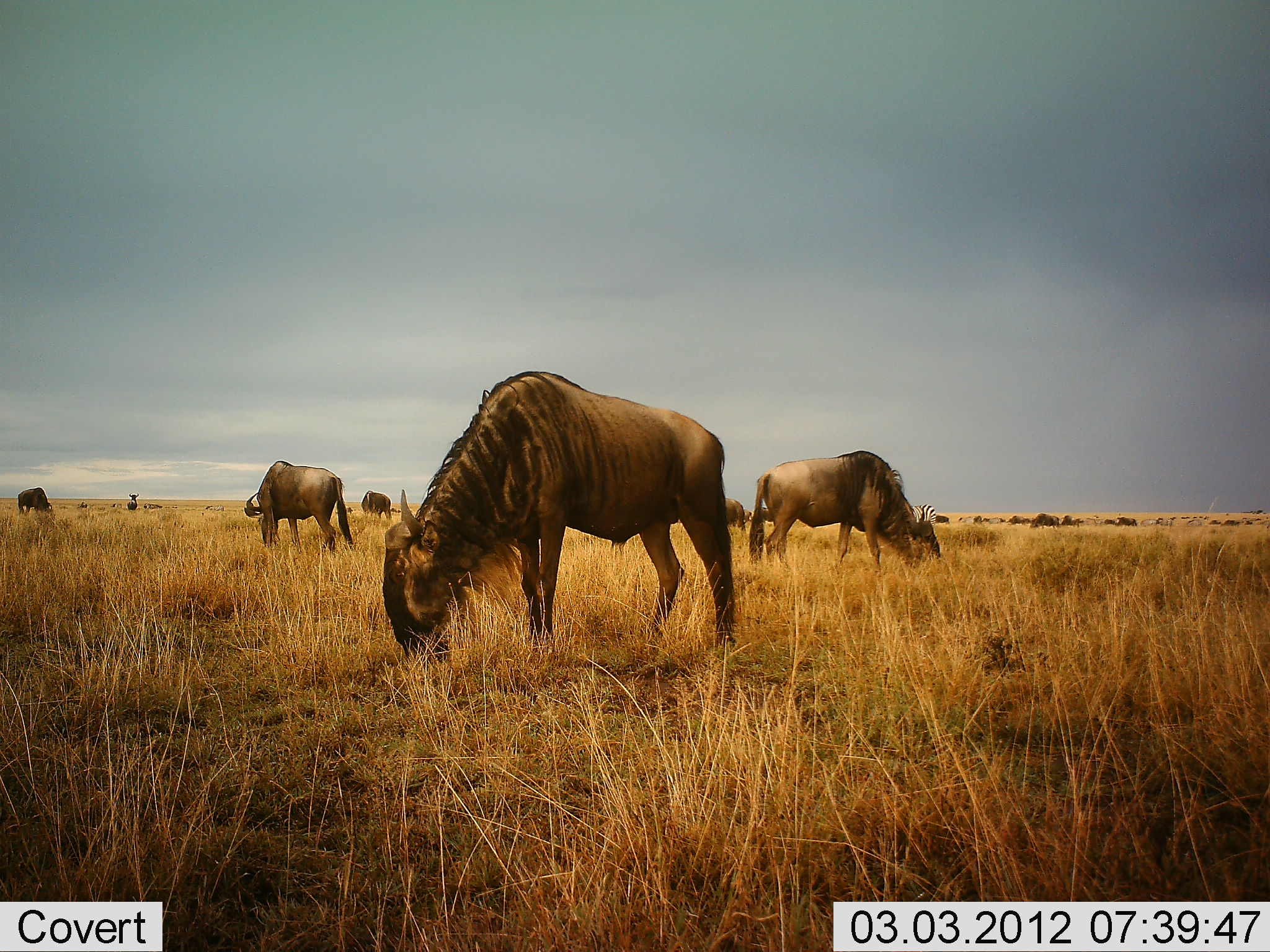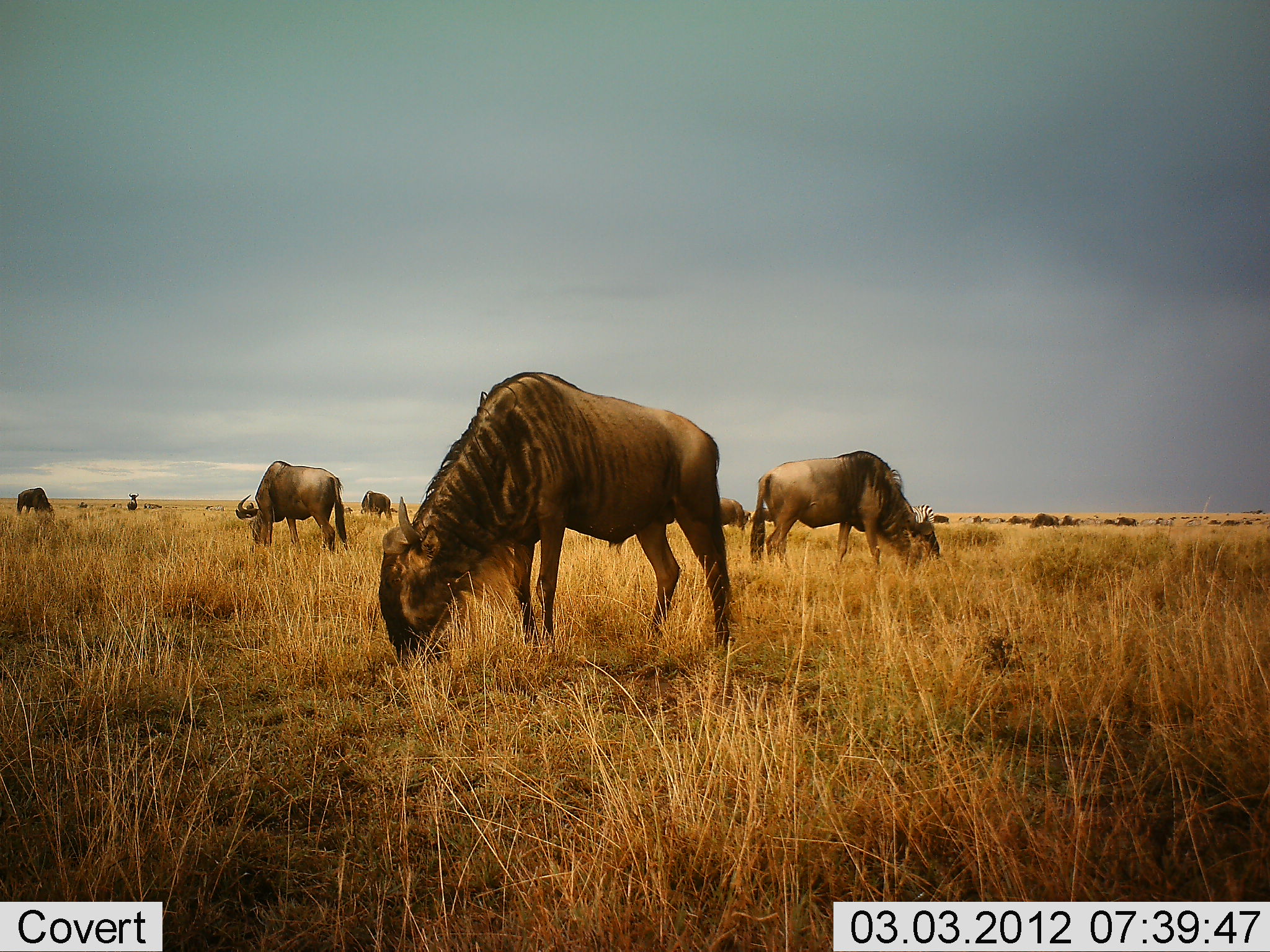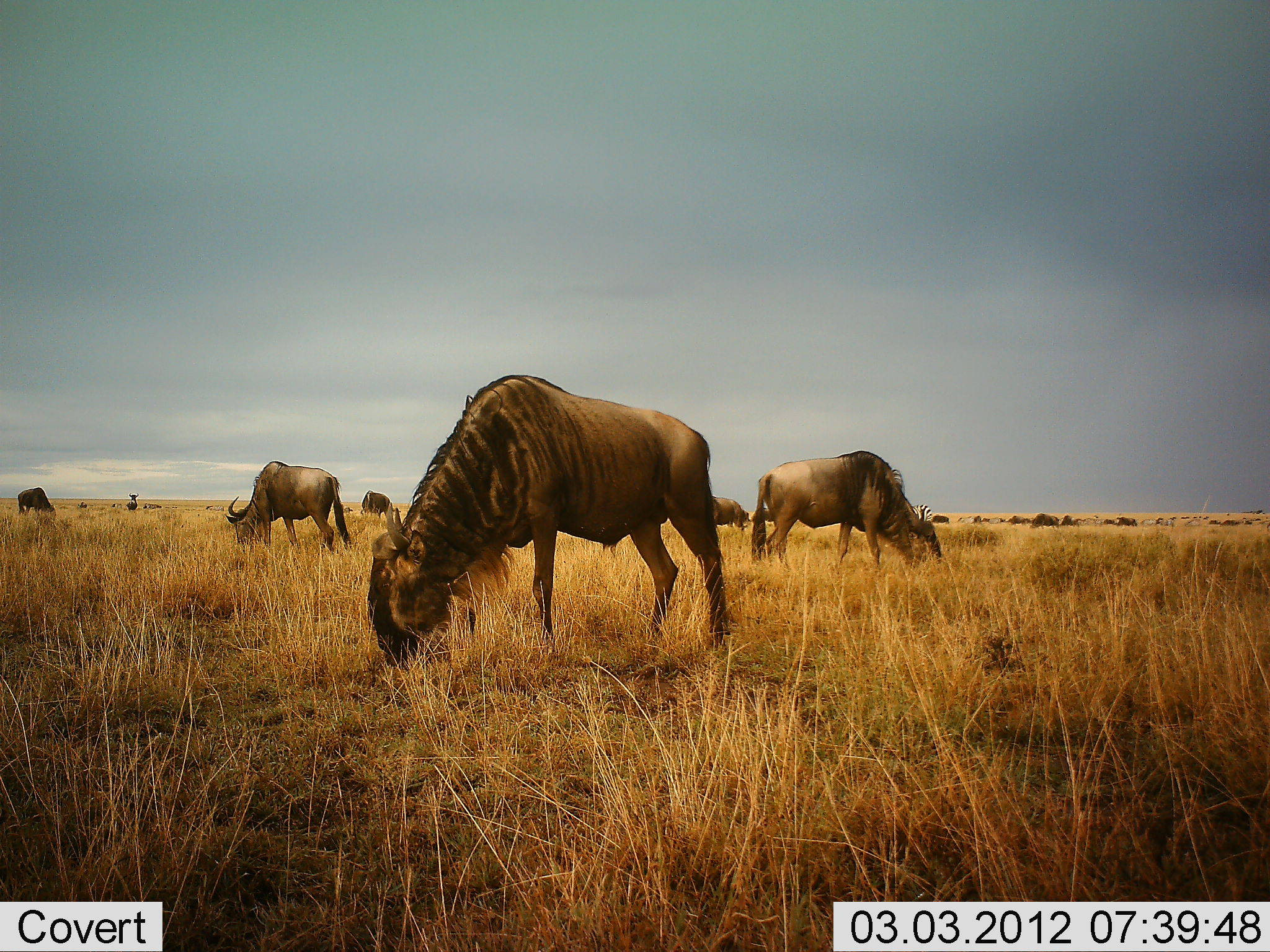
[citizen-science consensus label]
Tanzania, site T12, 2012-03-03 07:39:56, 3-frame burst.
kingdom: Animalia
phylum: Chordata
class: Mammalia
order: Artiodactyla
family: Bovidae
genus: Connochaetes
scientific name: Connochaetes taurinus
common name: blue wildebeest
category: wildebeest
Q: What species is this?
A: Wildebeest (blue wildebeest) (Connochaetes taurinus).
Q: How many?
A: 7.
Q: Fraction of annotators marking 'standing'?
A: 50%.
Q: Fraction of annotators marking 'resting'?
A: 0%.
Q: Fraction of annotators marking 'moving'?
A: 6%.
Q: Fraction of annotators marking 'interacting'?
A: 0%.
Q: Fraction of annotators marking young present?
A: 0%.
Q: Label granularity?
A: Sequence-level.